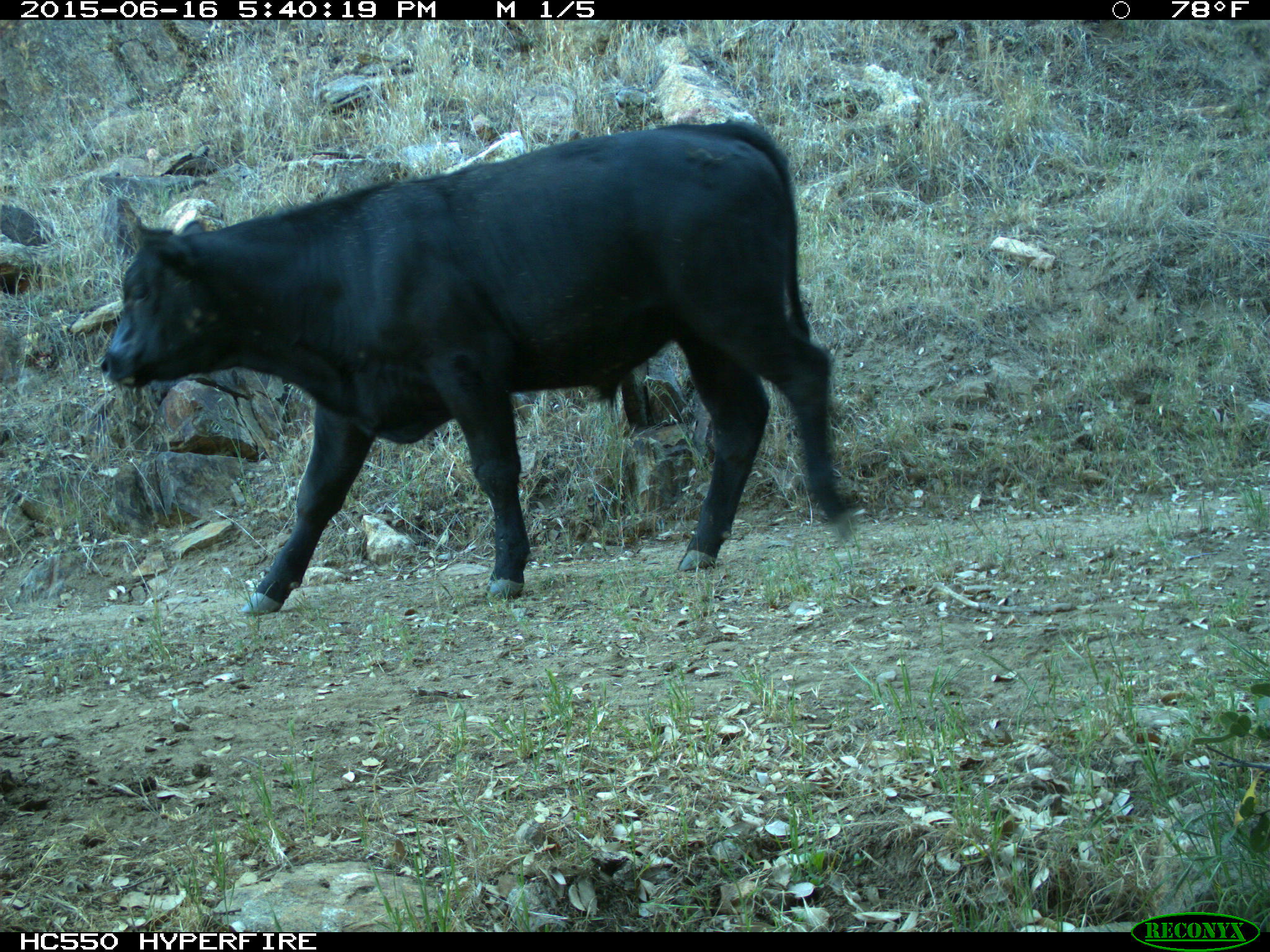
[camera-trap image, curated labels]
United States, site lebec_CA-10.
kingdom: Animalia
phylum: Chordata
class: Mammalia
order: Artiodactyla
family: Bovidae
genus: Bos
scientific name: Bos taurus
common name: domestic cow